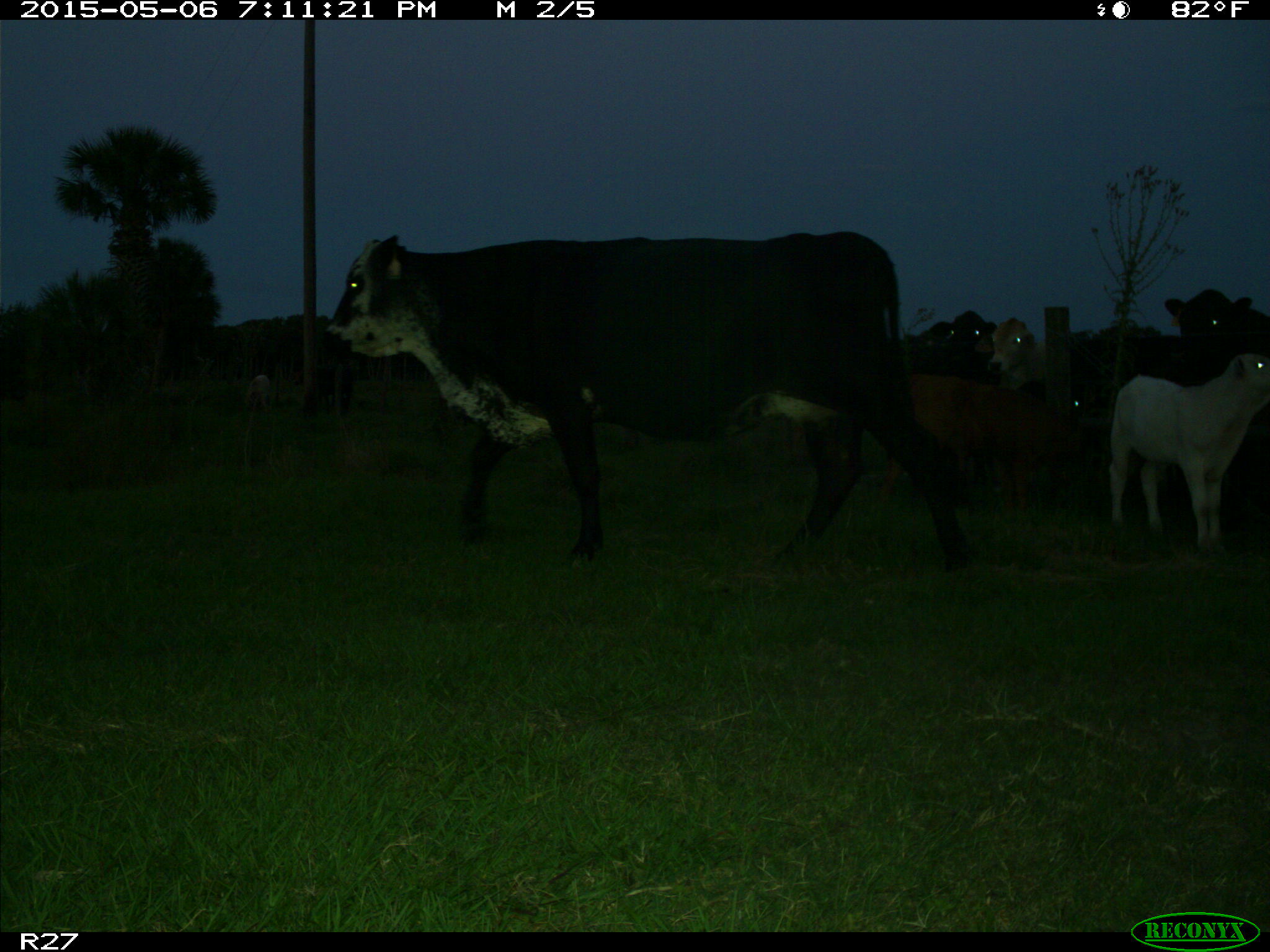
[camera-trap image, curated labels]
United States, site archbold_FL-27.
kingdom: Animalia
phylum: Chordata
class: Mammalia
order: Artiodactyla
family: Bovidae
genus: Bos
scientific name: Bos taurus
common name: domestic cow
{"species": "Bos taurus (domestic cow)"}